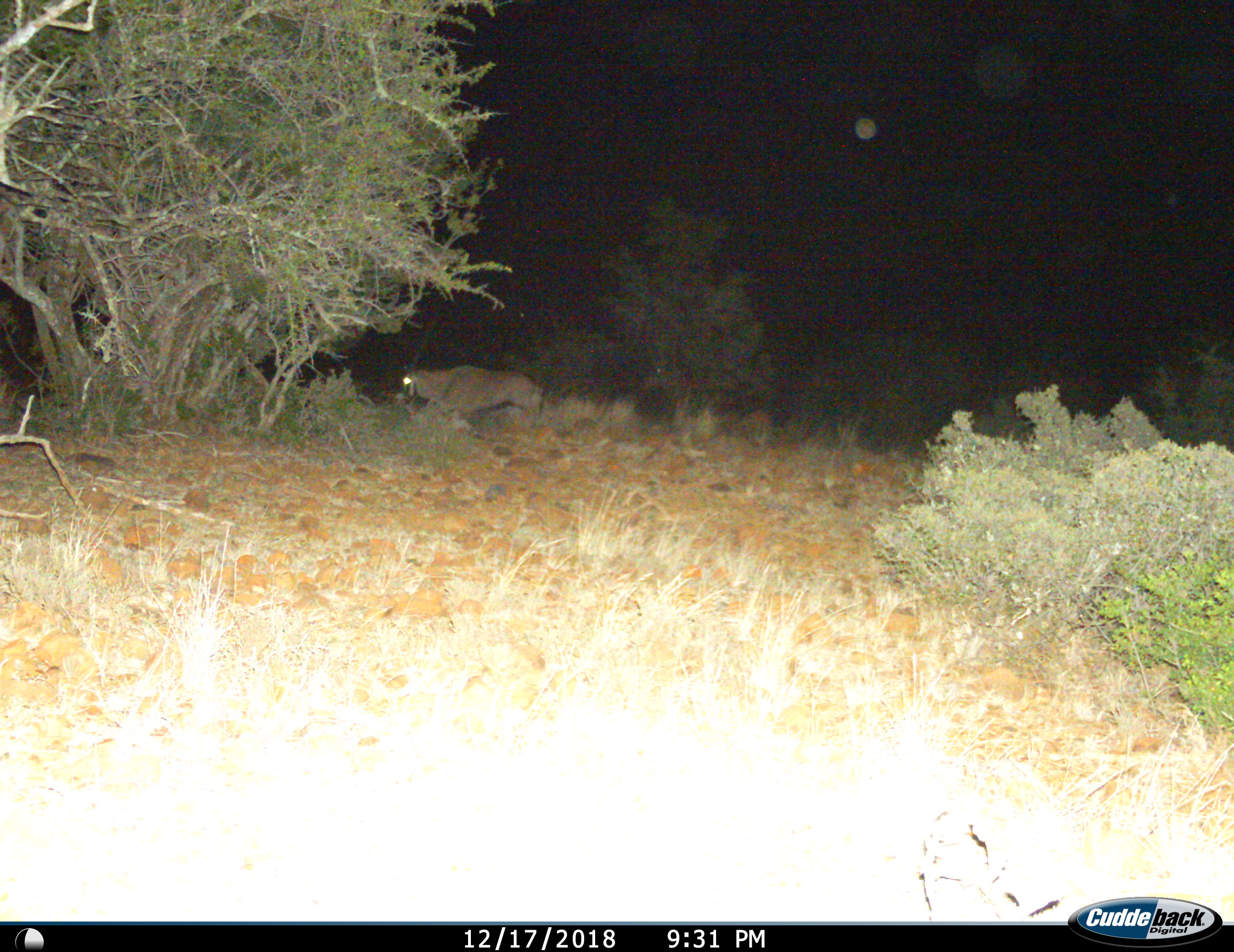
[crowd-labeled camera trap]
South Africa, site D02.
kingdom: Animalia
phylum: Chordata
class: Mammalia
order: Artiodactyla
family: Bovidae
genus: Oryx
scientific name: Oryx gazella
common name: gemsbok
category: gemsbokoryx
Gemsbokoryx (gemsbok) (Oryx gazella), count 1. Behavior (volunteer vote fractions): standing 44%, resting 11%, moving 44%, interacting 0%. Young present (vote fraction): 0%. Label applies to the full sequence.